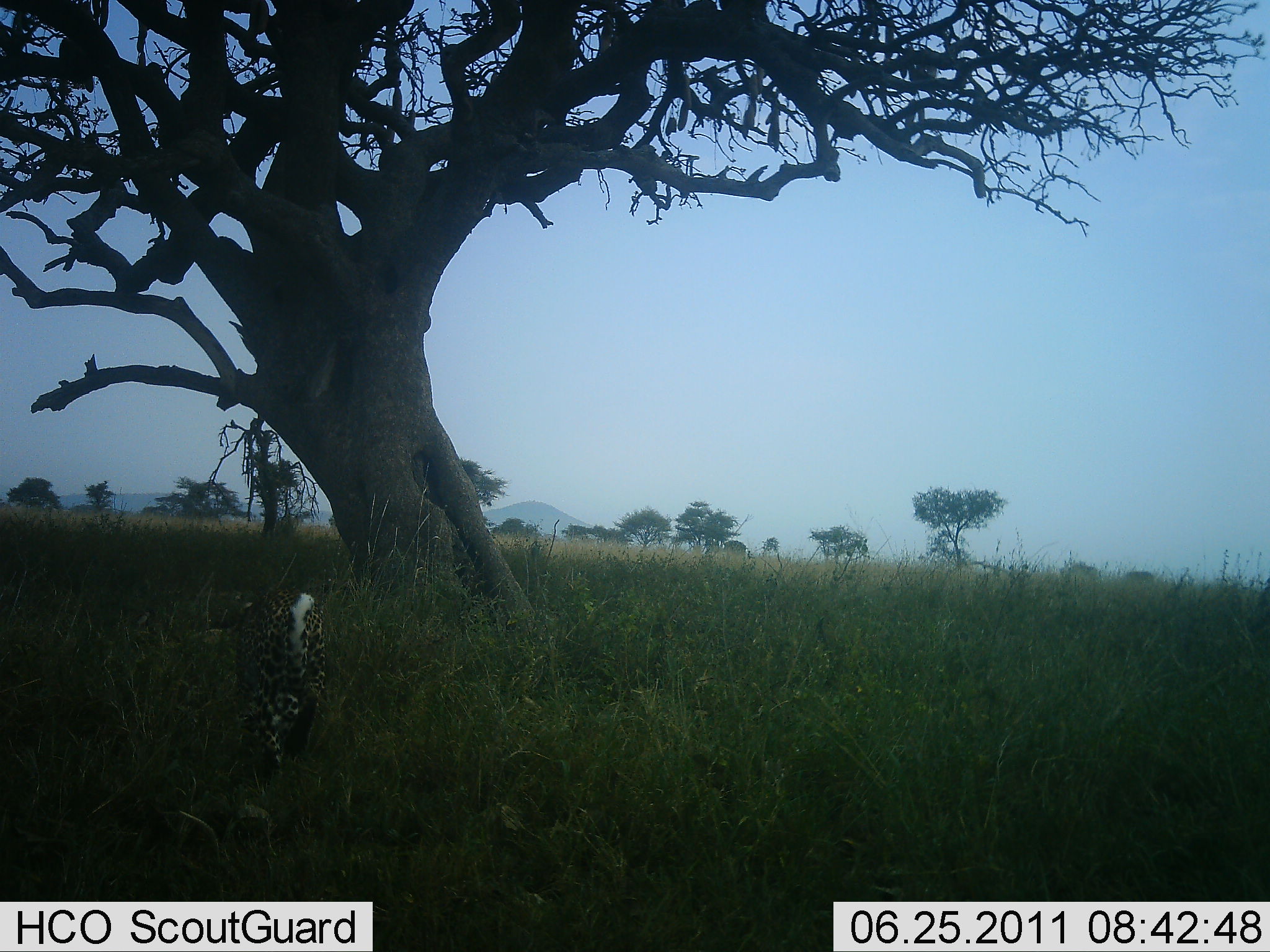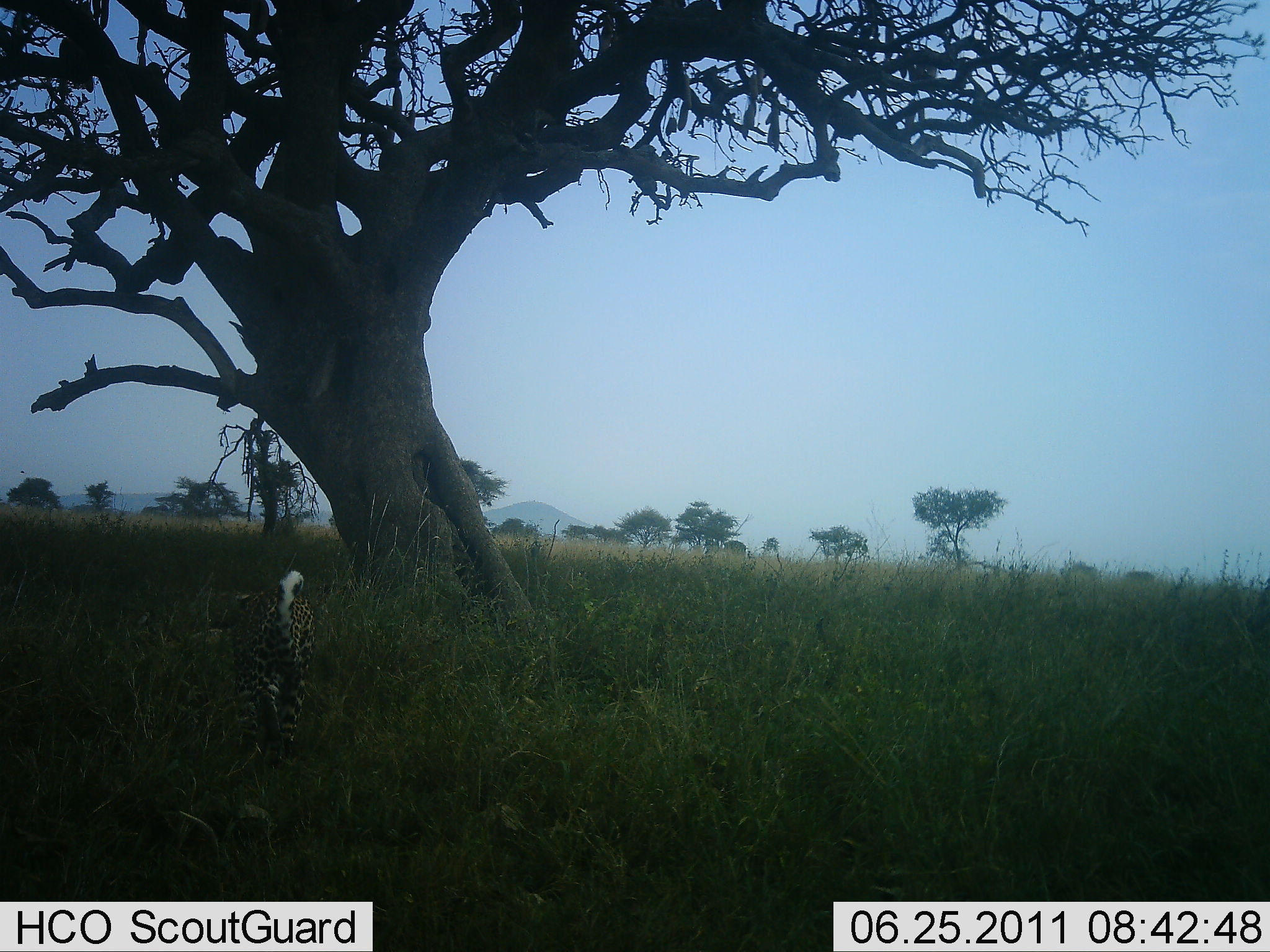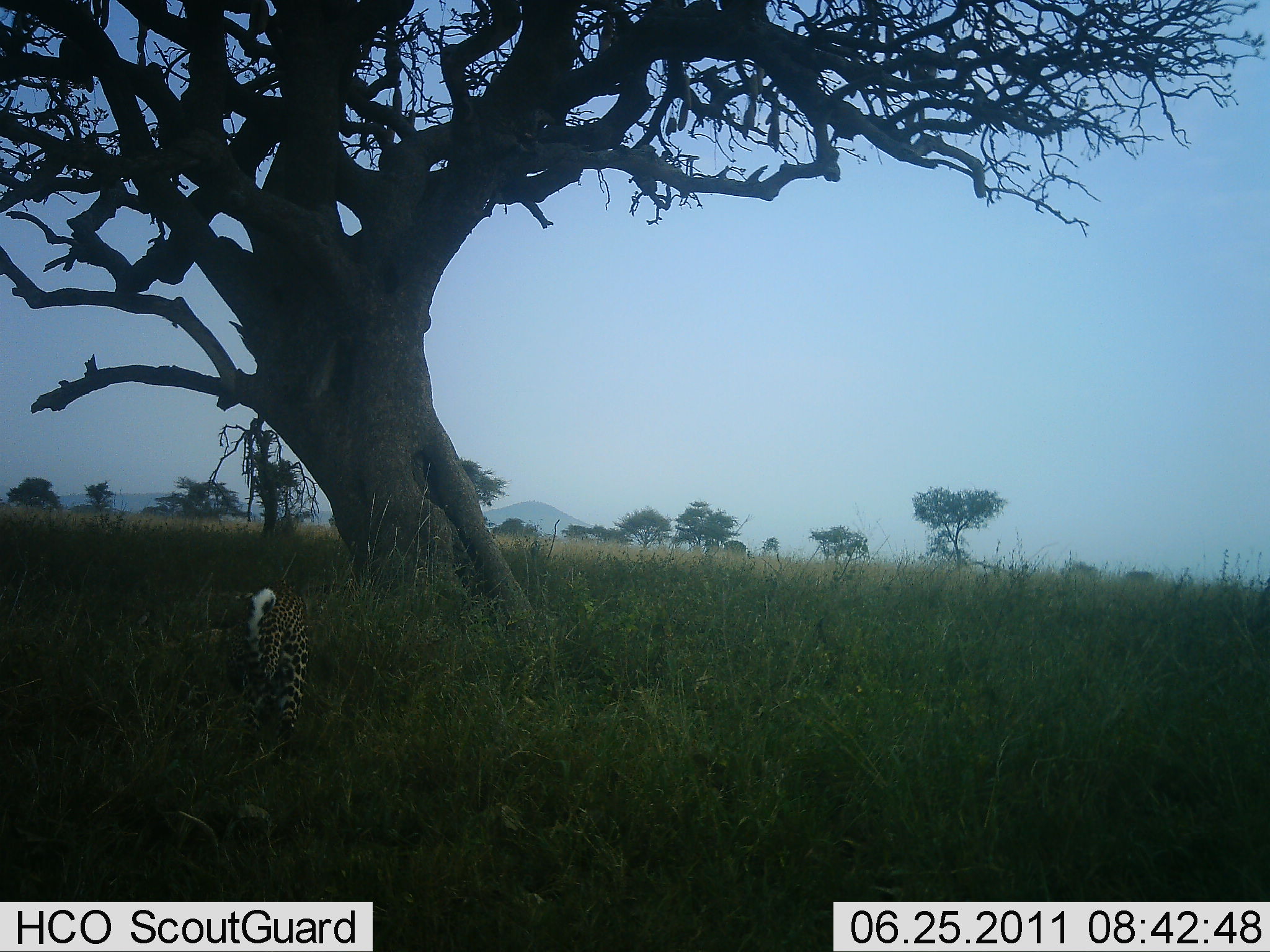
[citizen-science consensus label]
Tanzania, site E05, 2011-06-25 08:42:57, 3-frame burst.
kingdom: Animalia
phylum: Chordata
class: Mammalia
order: Carnivora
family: Felidae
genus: Panthera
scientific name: Panthera pardus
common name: leopard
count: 1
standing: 8%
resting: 0%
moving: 100%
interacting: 0%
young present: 0%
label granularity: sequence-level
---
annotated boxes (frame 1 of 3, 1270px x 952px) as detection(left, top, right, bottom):
animal: detection(235, 587, 327, 786)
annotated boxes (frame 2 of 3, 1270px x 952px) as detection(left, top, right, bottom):
animal: detection(234, 570, 317, 767)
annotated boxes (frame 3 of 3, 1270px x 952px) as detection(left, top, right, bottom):
animal: detection(222, 578, 312, 760)